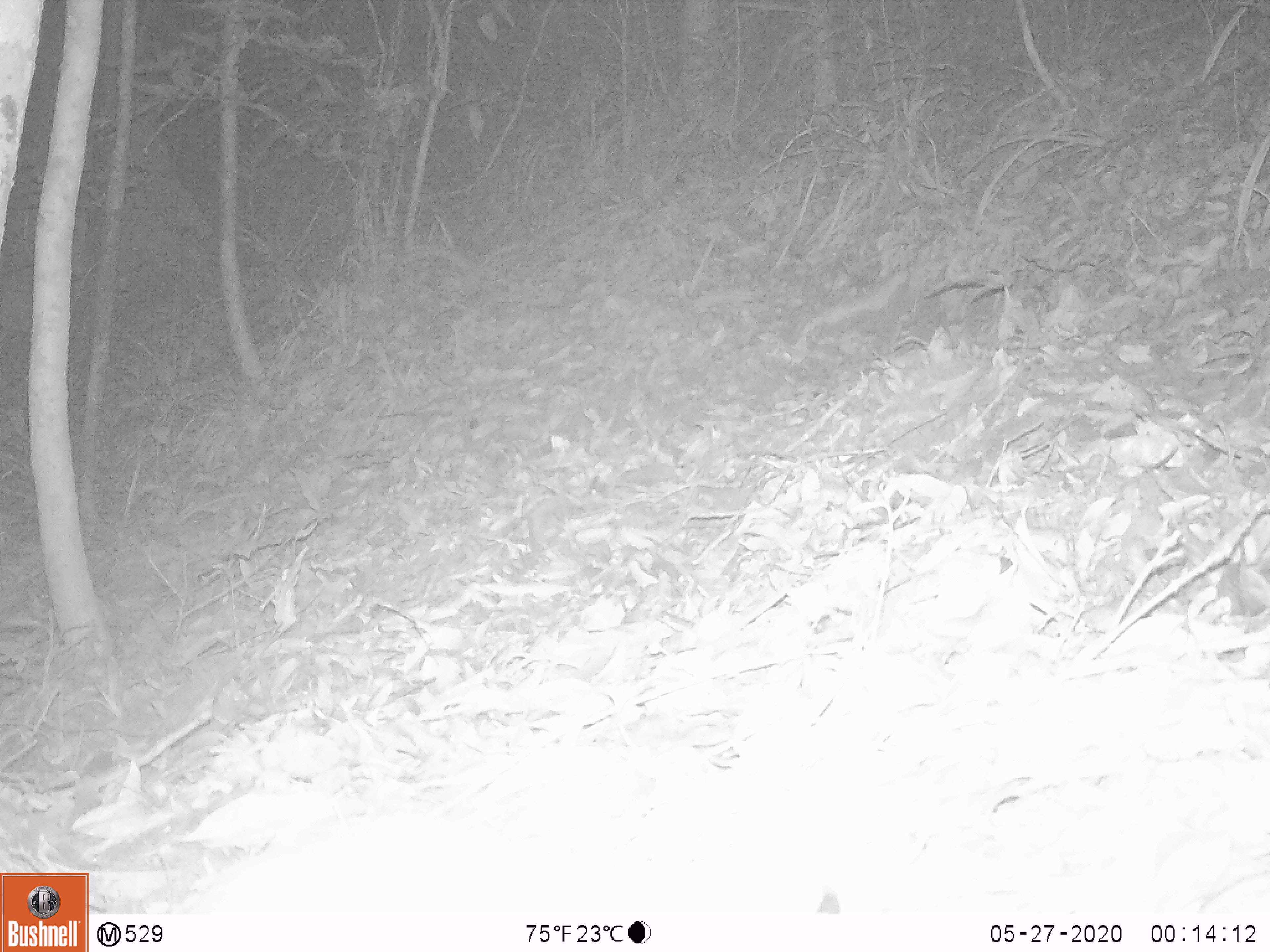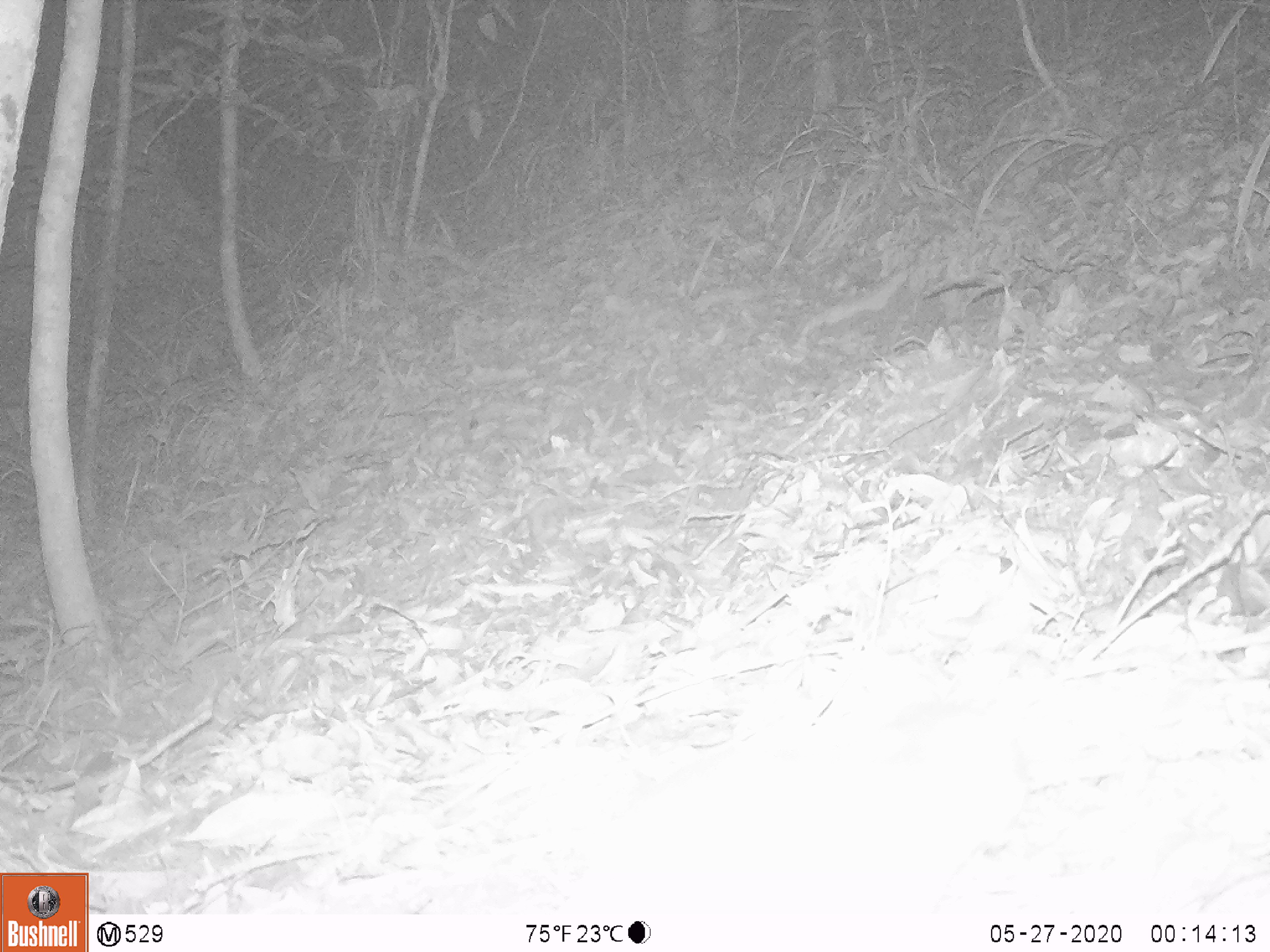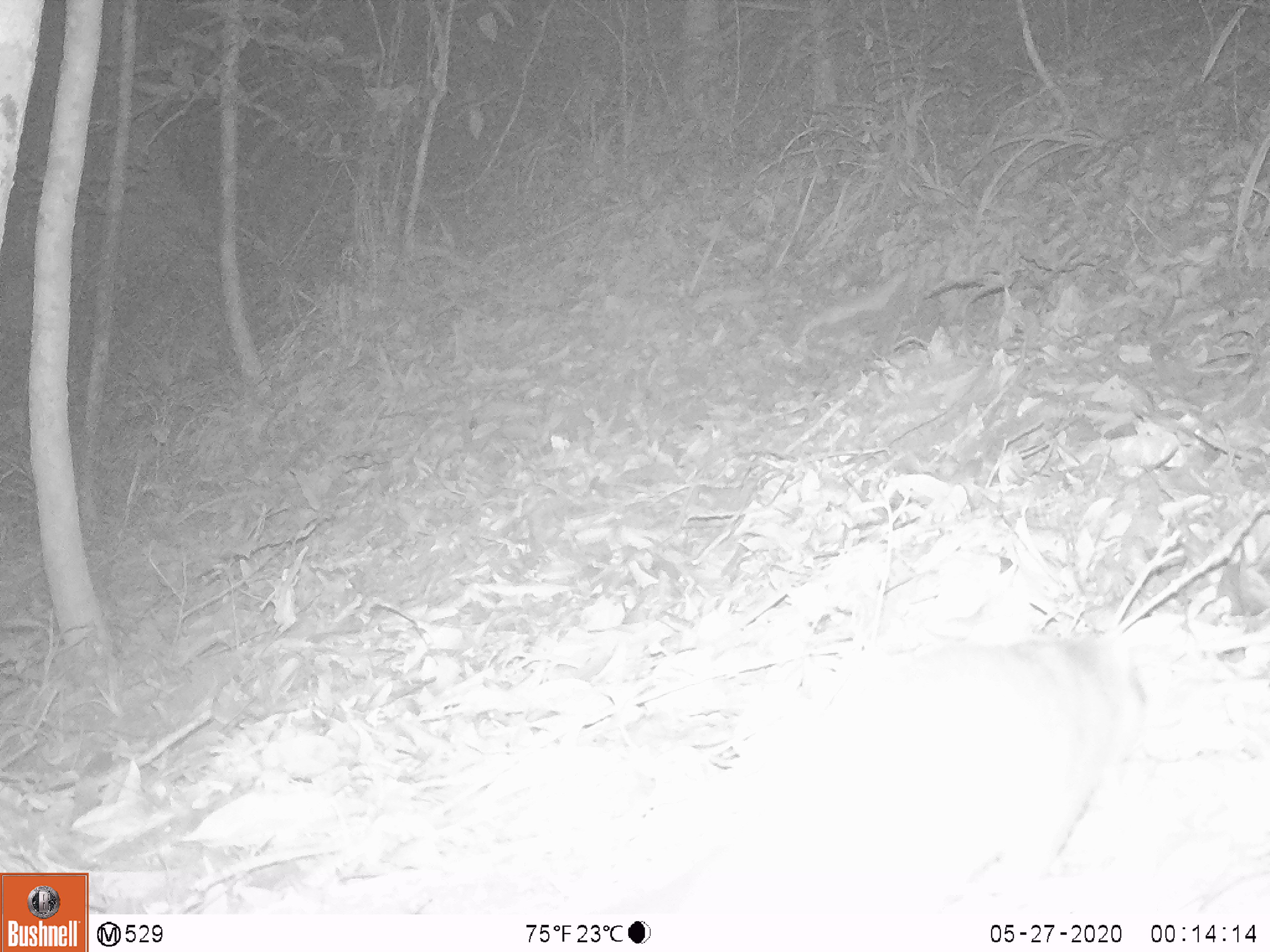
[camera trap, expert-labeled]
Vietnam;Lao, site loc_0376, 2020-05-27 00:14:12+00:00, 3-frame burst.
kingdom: Animalia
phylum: Chordata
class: Mammalia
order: Carnivora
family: Mustelidae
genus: Melogale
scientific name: Melogale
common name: ferret badger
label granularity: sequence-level